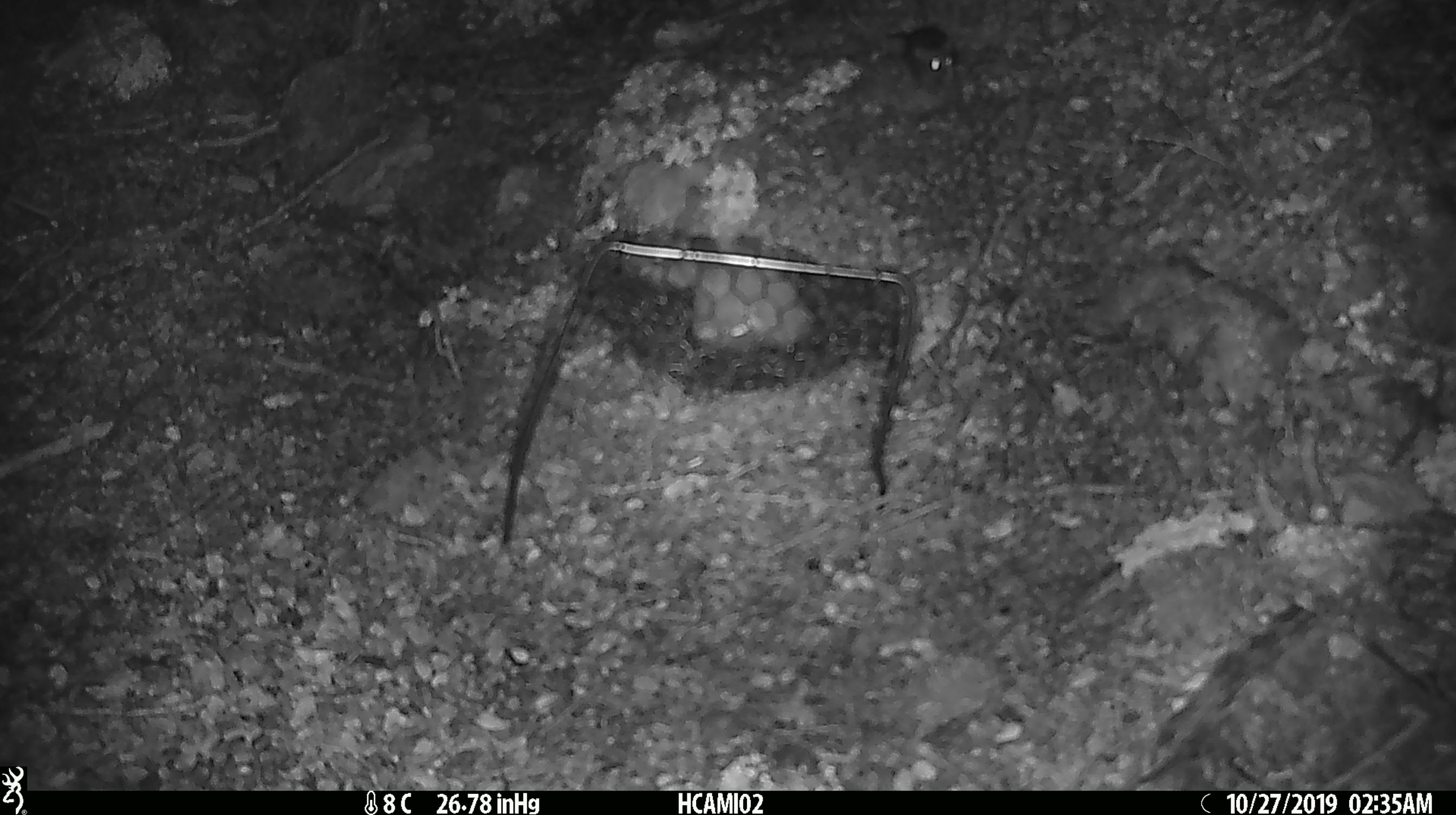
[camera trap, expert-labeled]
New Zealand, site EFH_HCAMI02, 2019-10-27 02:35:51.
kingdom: Animalia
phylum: Chordata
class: Mammalia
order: Rodentia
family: Muridae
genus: Mus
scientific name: Mus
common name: mouse